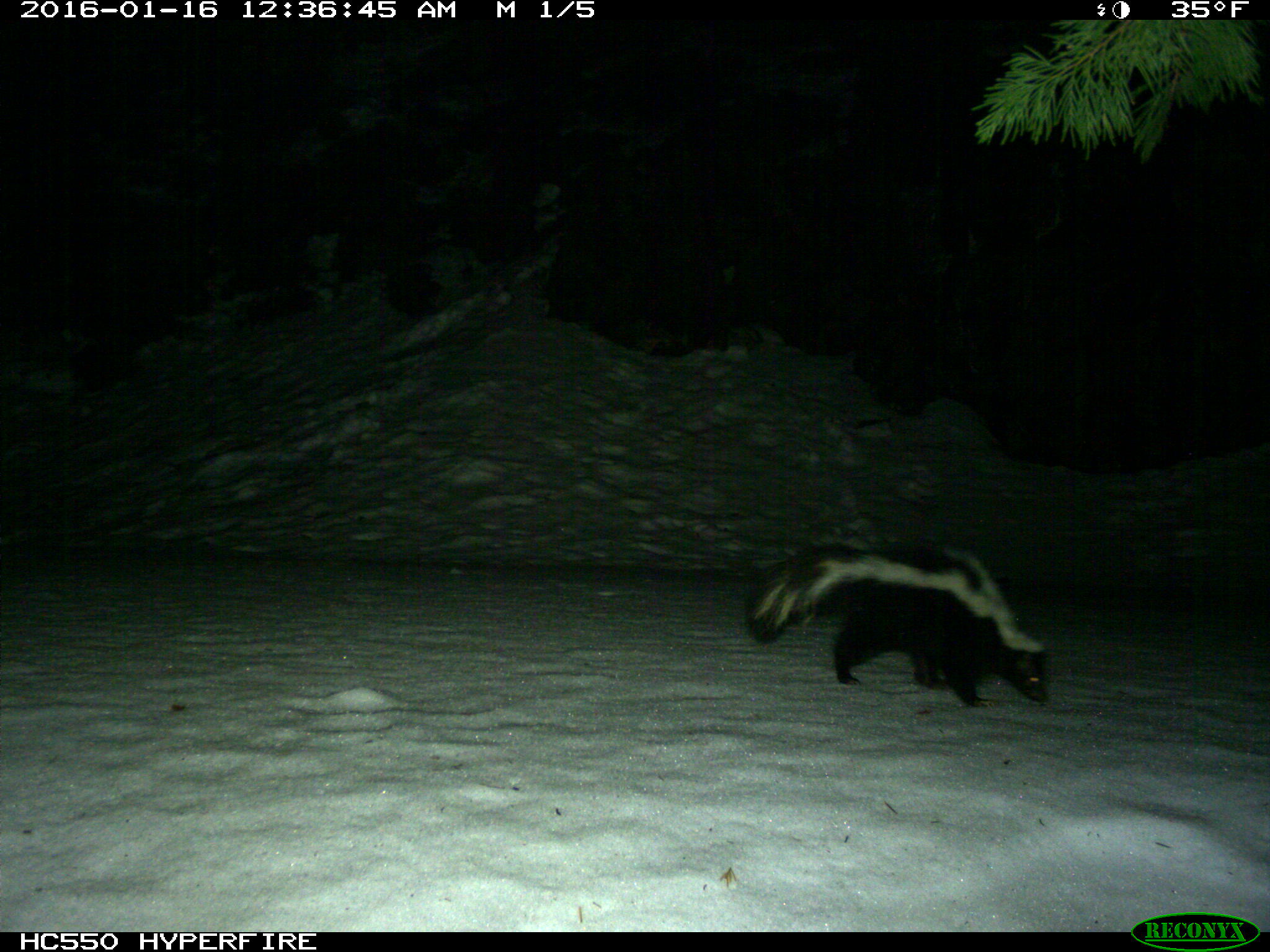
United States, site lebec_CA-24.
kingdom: Animalia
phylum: Chordata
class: Mammalia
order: Carnivora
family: Mephitidae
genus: Mephitis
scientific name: Mephitis mephitis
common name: striped skunk